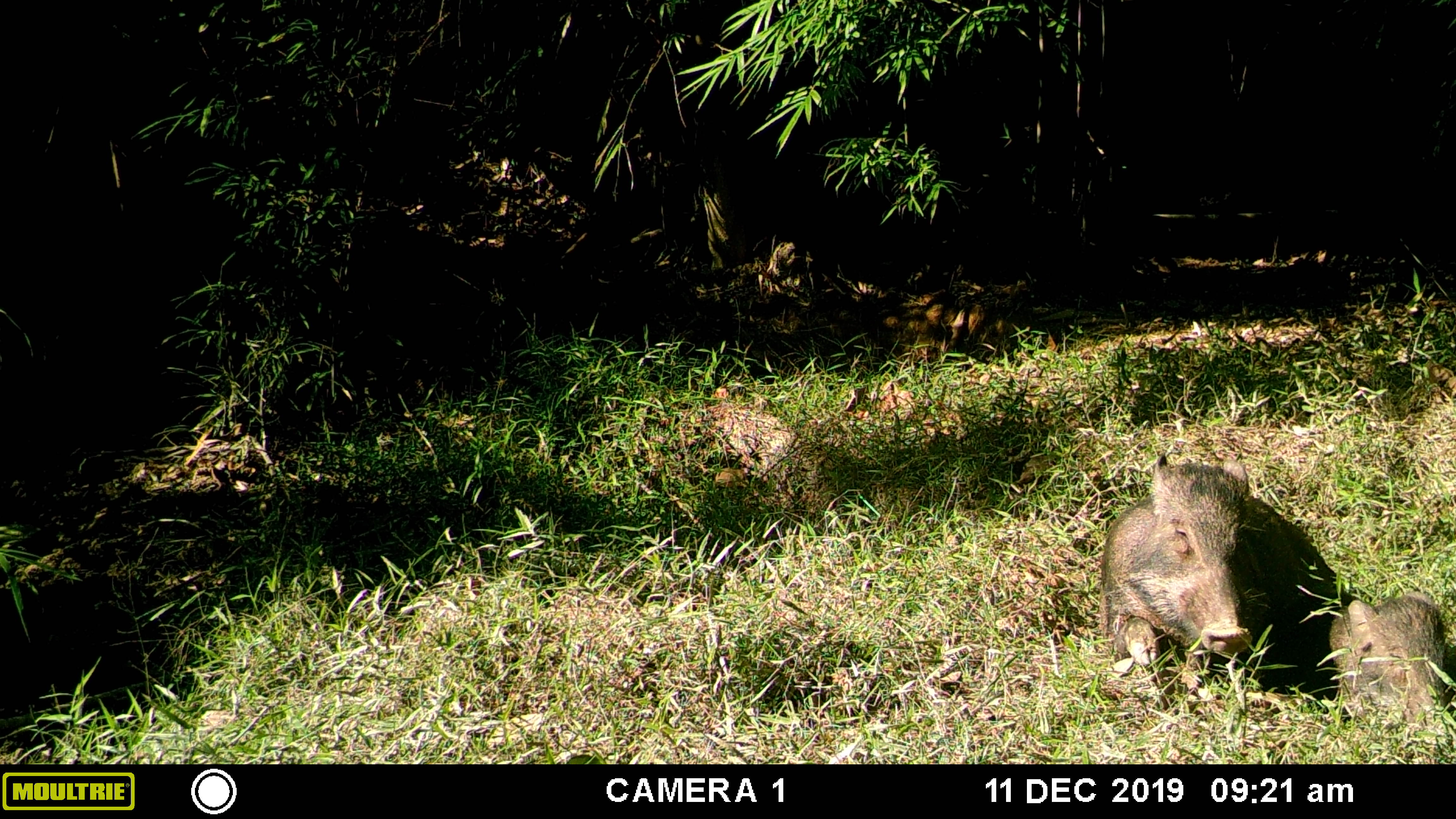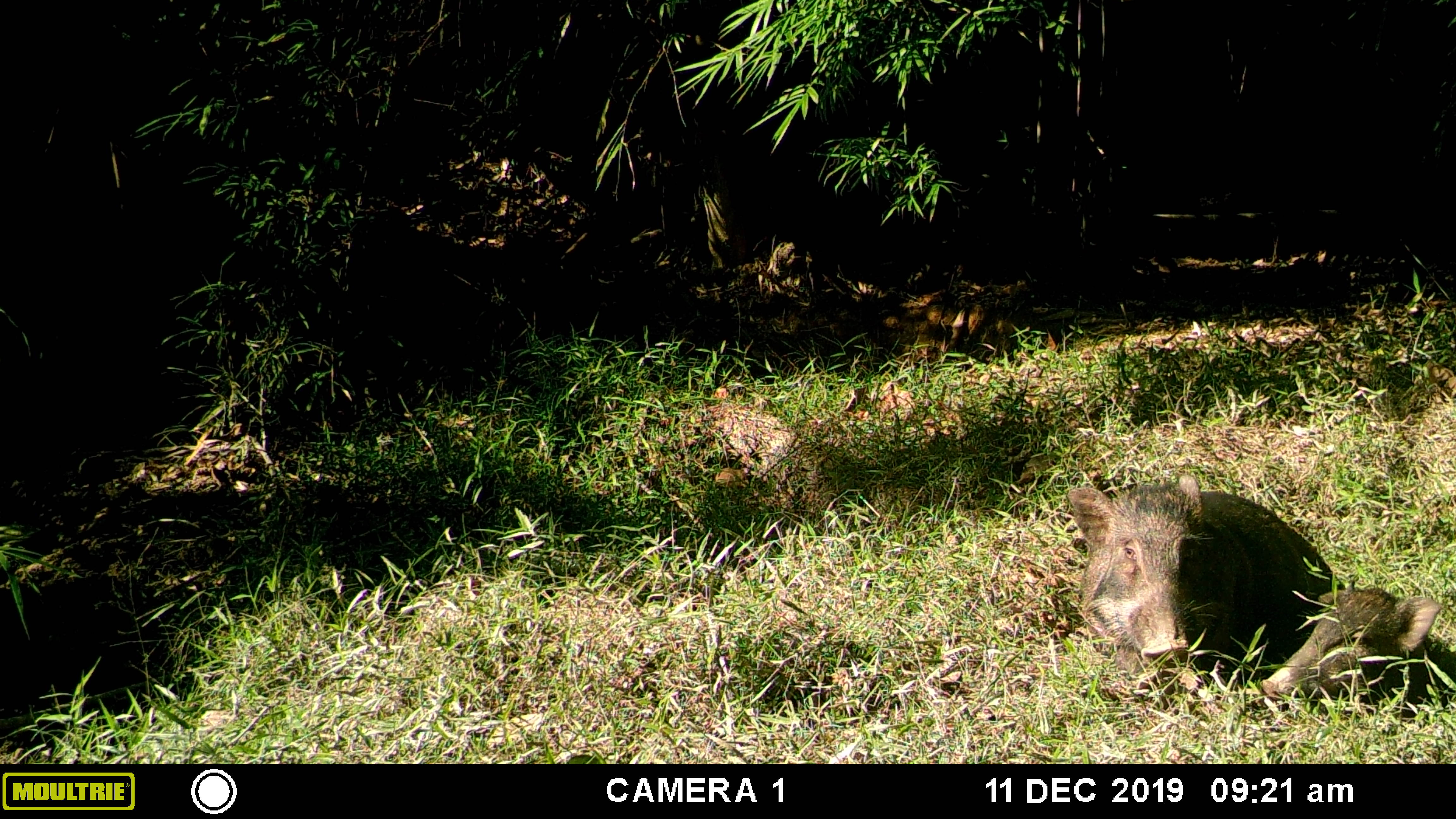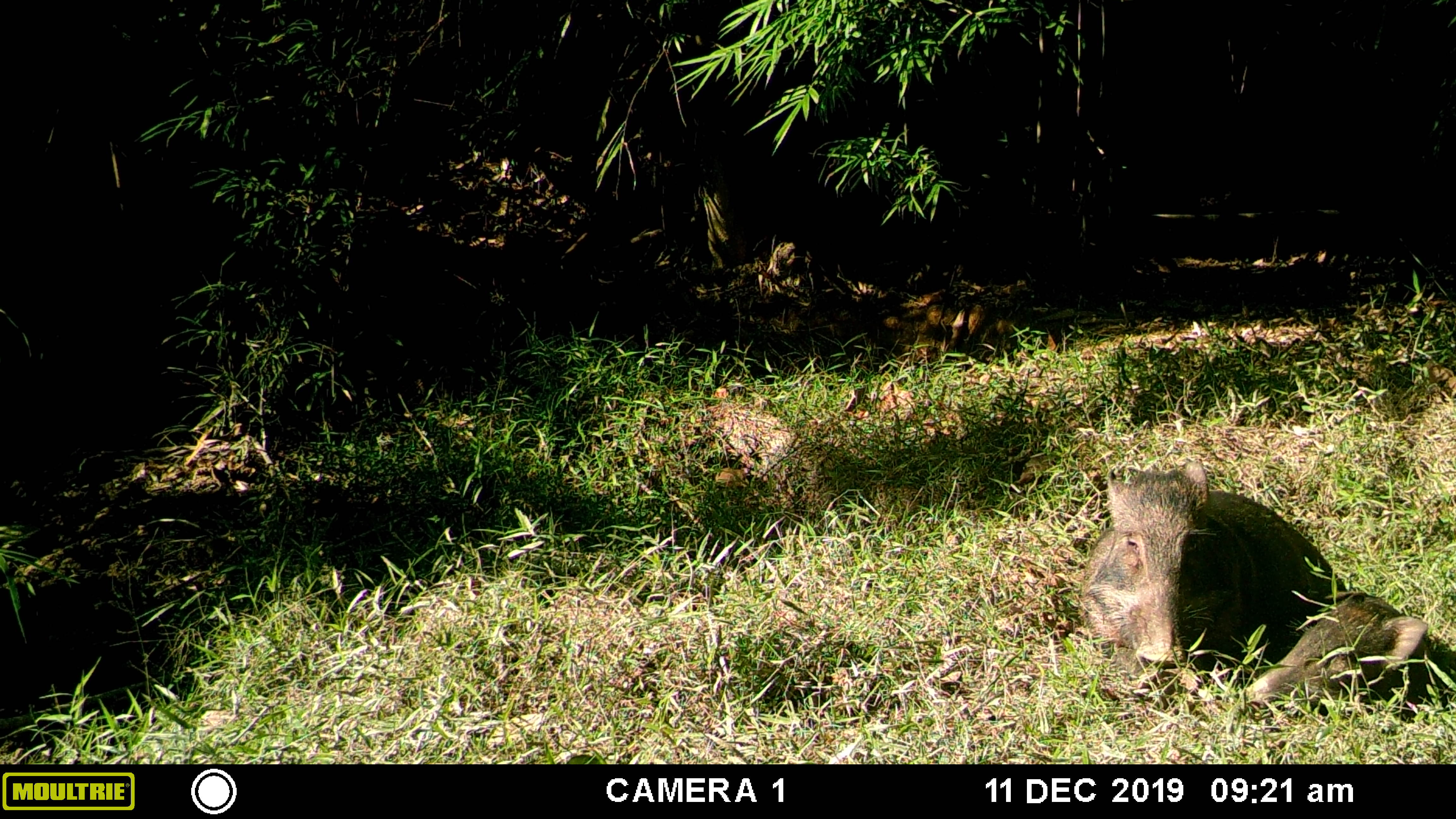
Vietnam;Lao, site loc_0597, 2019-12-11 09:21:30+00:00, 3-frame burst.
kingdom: Animalia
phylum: Chordata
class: Mammalia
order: Artiodactyla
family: Suidae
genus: Sus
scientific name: Sus scrofa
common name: eurasian wild pig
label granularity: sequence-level